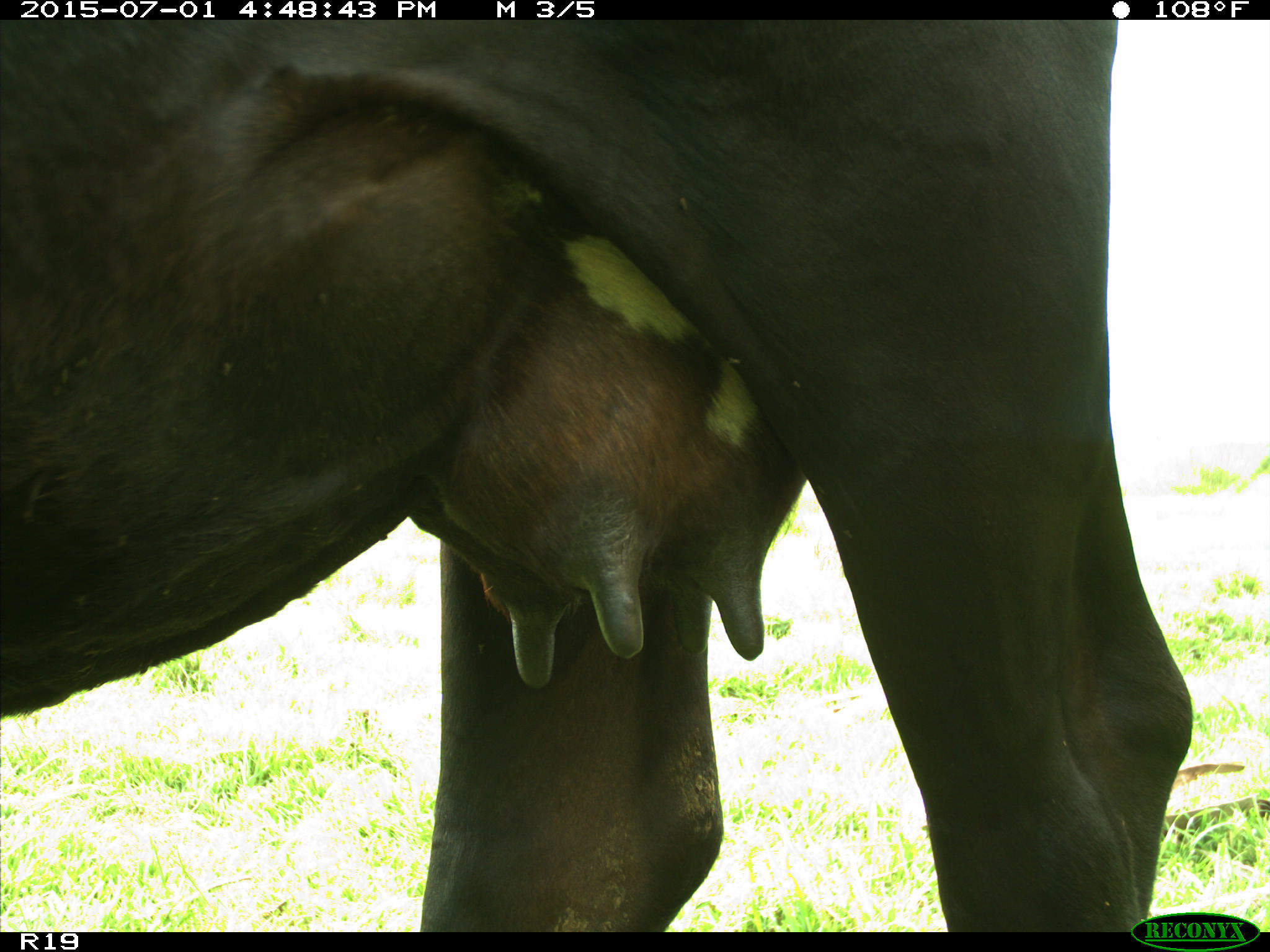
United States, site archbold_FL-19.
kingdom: Animalia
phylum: Chordata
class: Mammalia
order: Artiodactyla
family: Bovidae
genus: Bos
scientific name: Bos taurus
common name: domestic cow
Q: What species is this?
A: Bos taurus (domestic cow).